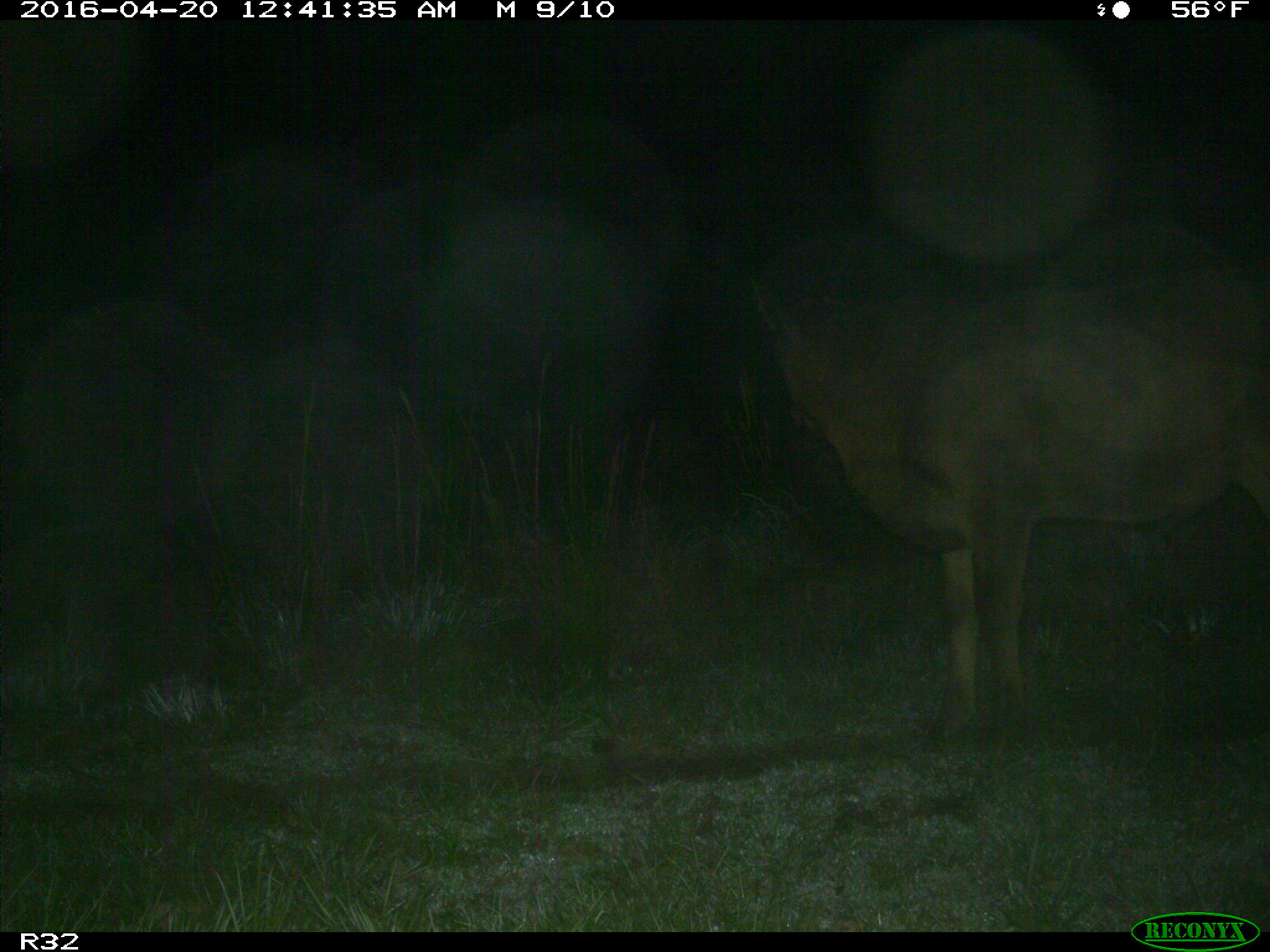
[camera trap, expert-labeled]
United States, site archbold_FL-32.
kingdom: Animalia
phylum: Chordata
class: Mammalia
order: Artiodactyla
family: Bovidae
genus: Bos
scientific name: Bos taurus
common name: domestic cow